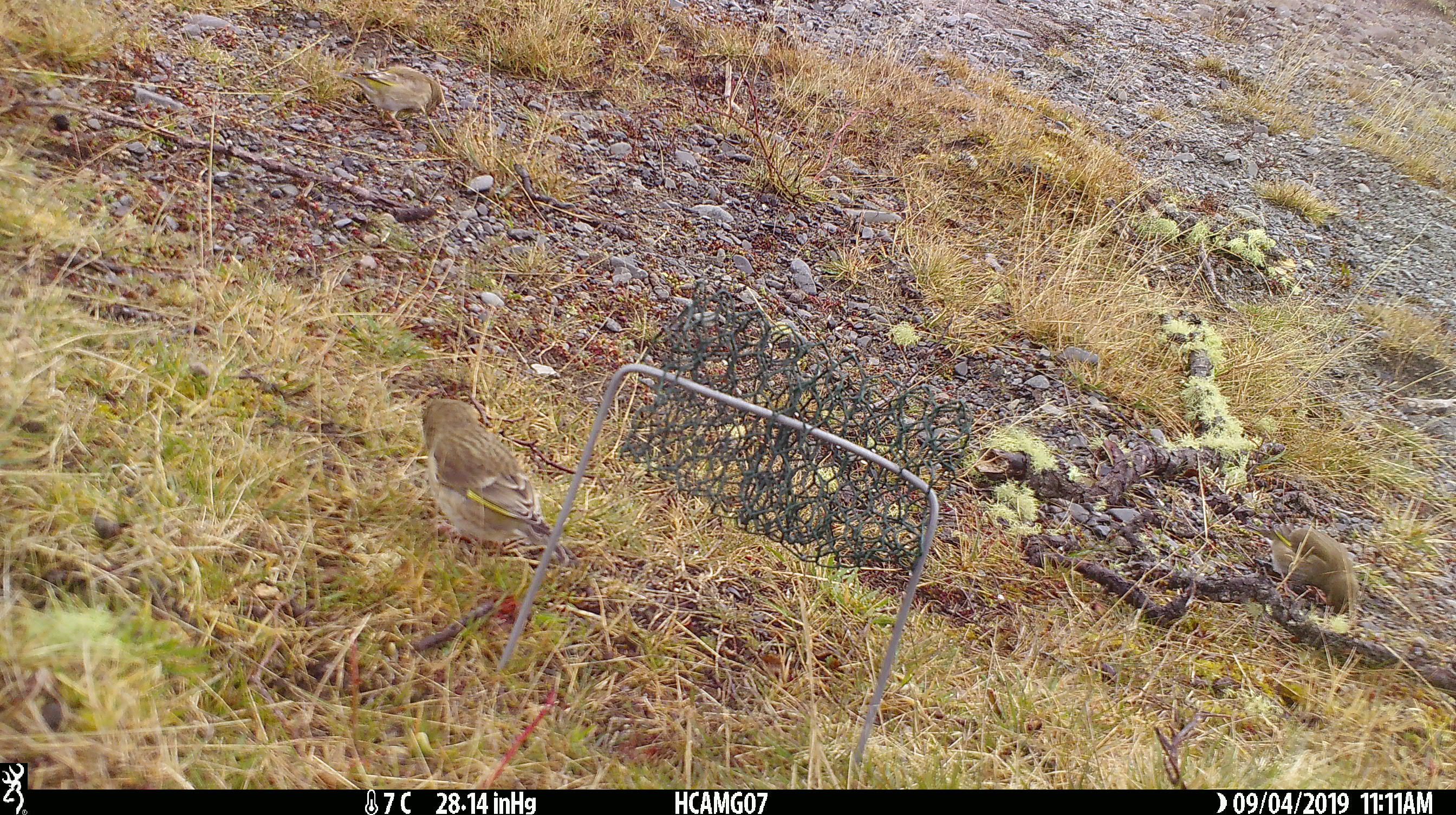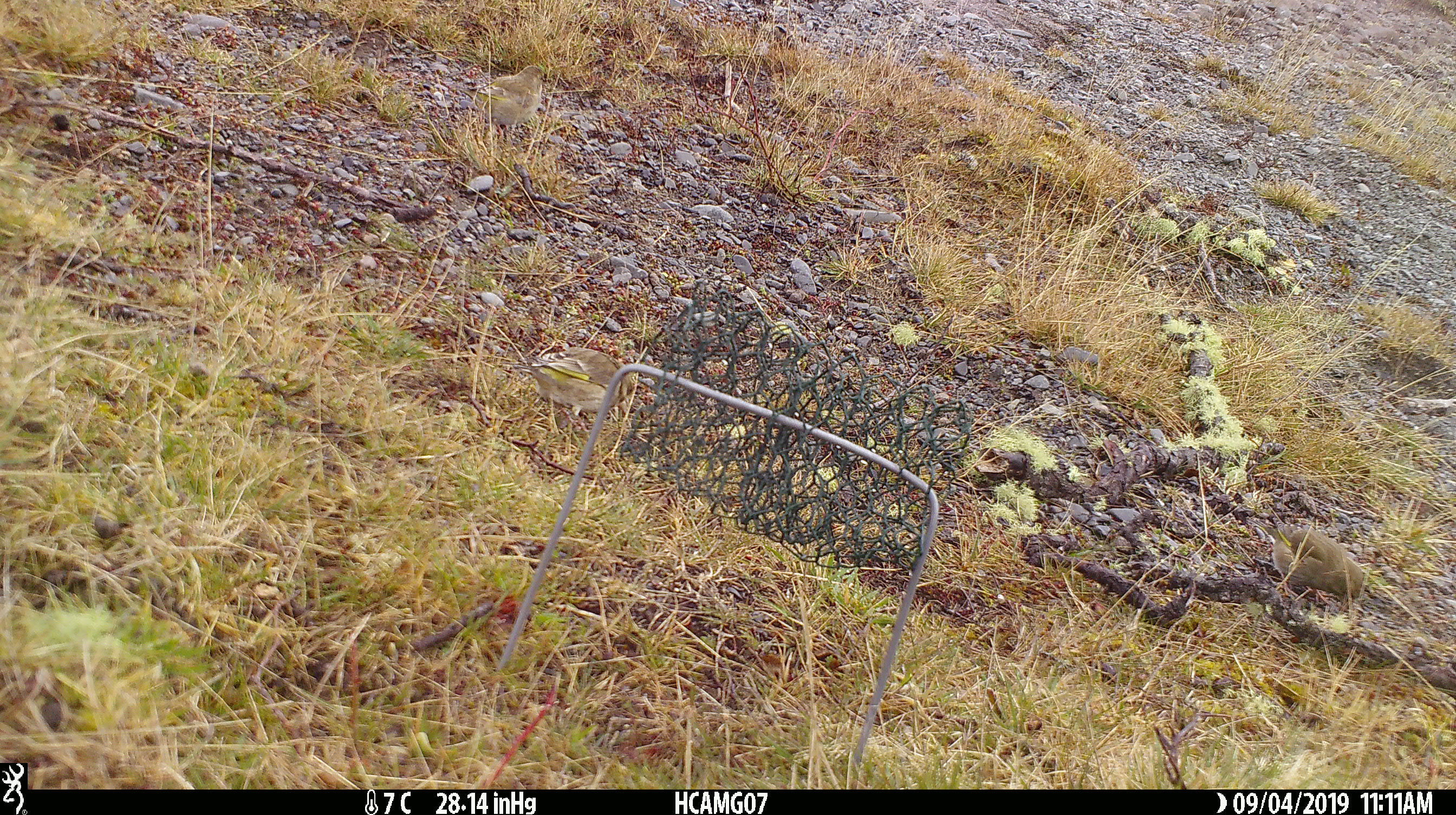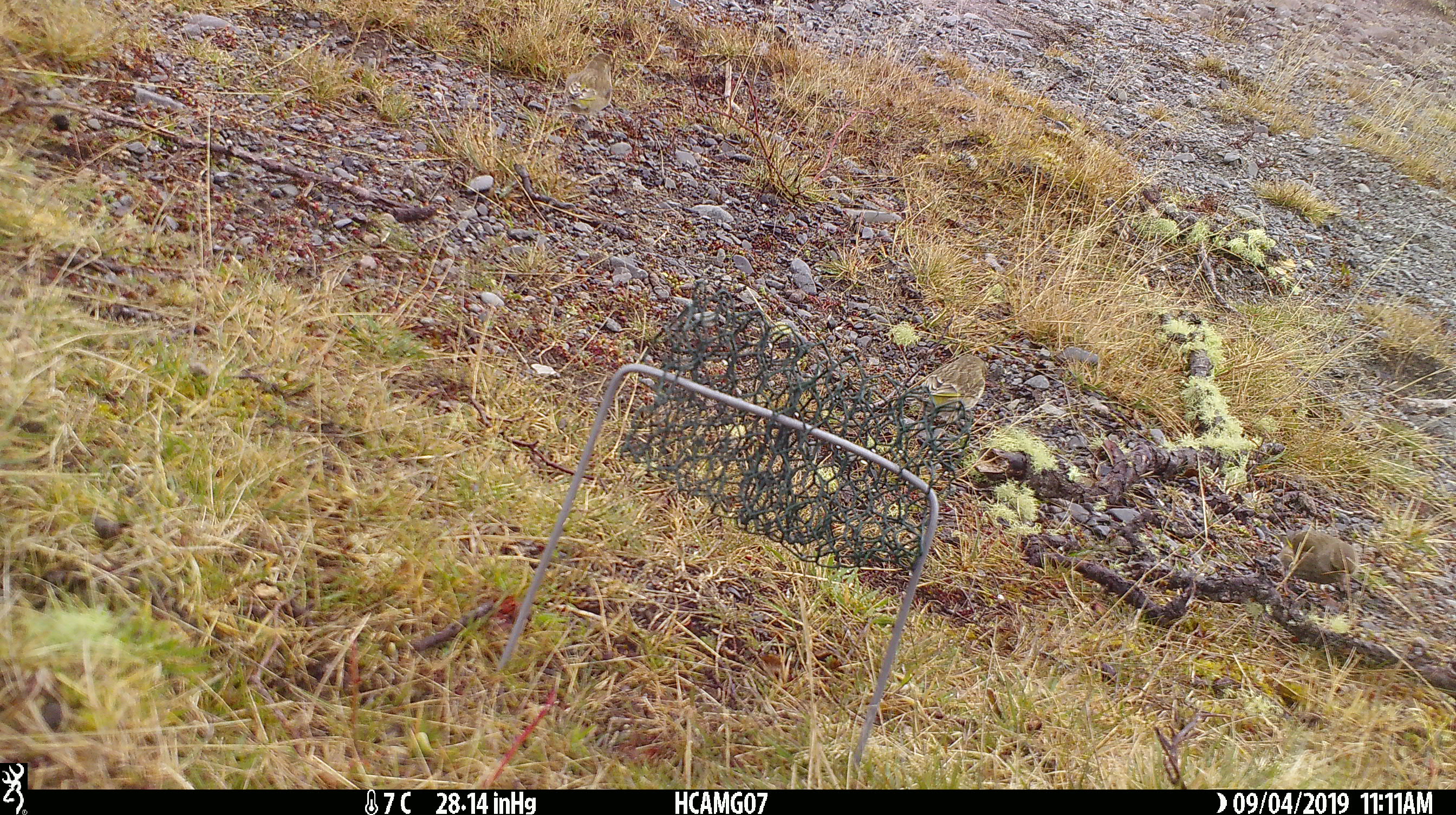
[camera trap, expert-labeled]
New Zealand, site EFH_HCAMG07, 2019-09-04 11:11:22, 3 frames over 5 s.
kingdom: Animalia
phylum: Chordata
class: Aves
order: Passeriformes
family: Fringillidae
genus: Chloris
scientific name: Chloris chloris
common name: greenfinch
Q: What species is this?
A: Greenfinch (Chloris chloris).